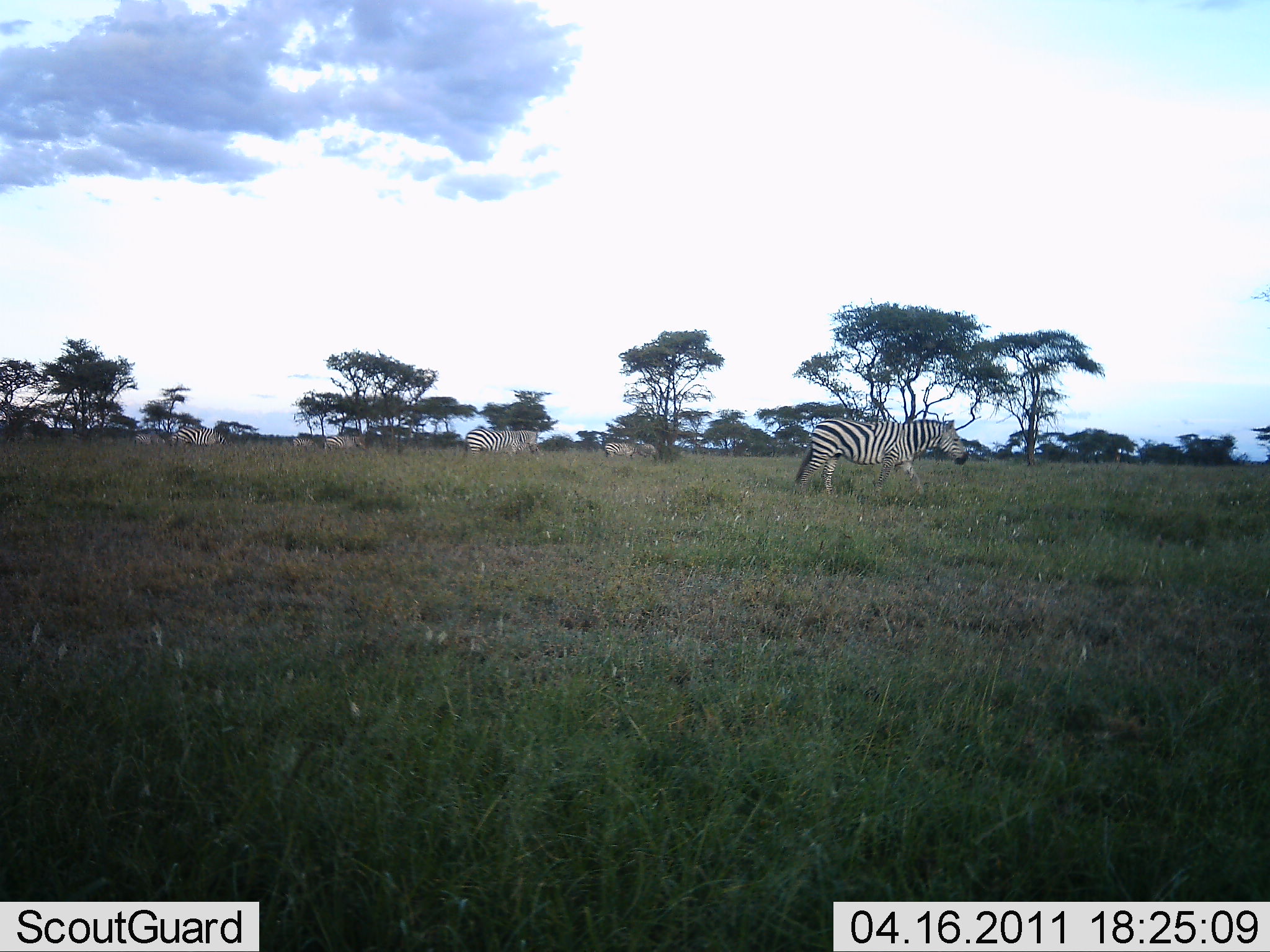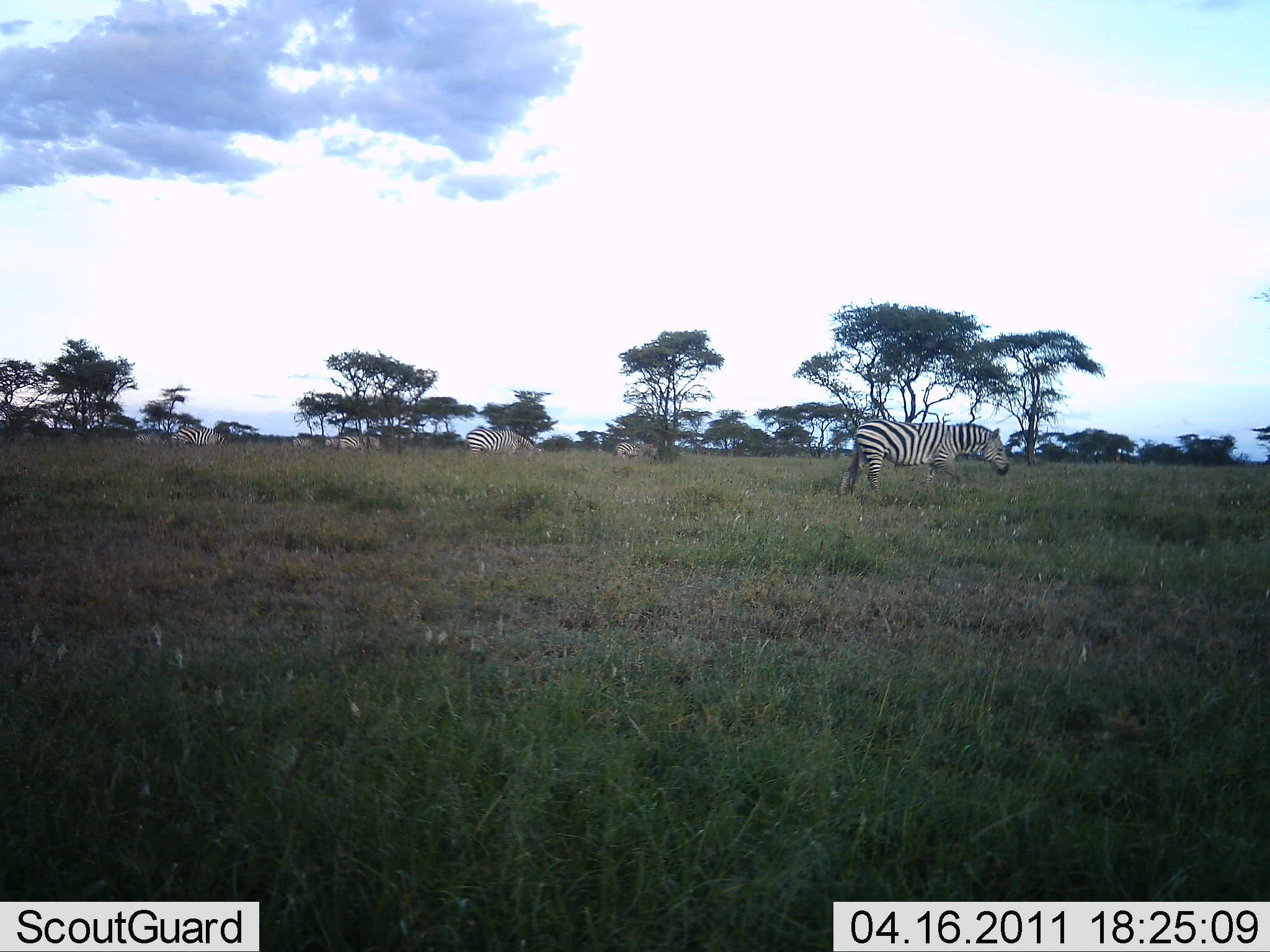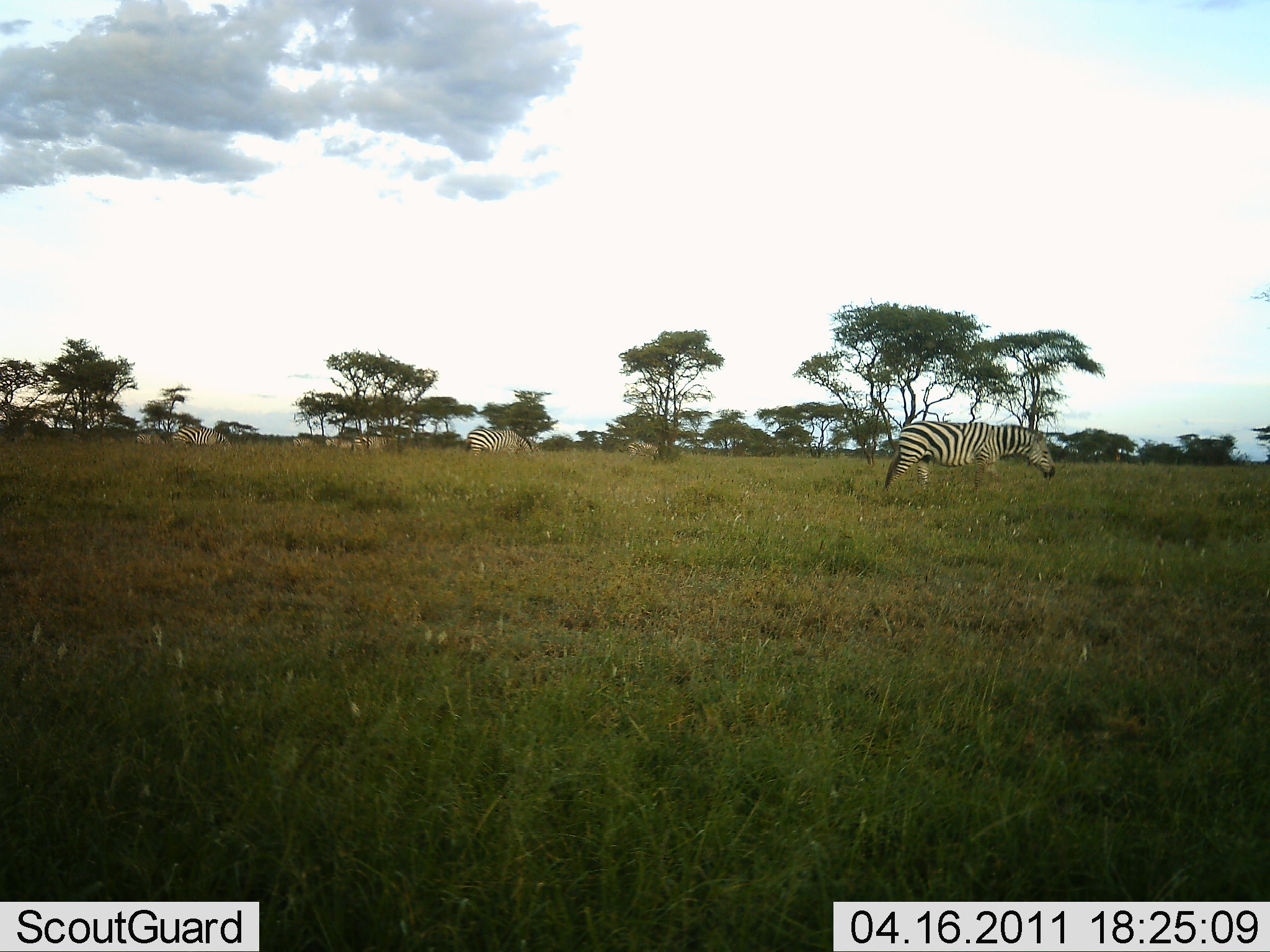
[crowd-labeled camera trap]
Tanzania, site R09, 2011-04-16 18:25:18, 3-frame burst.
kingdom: Animalia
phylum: Chordata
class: Mammalia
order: Perissodactyla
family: Equidae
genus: Equus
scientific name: Equus quagga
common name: plains zebra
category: zebra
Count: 8.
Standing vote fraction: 40%.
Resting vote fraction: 10%.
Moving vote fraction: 60%.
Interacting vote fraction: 0%.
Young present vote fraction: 0%.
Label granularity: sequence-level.